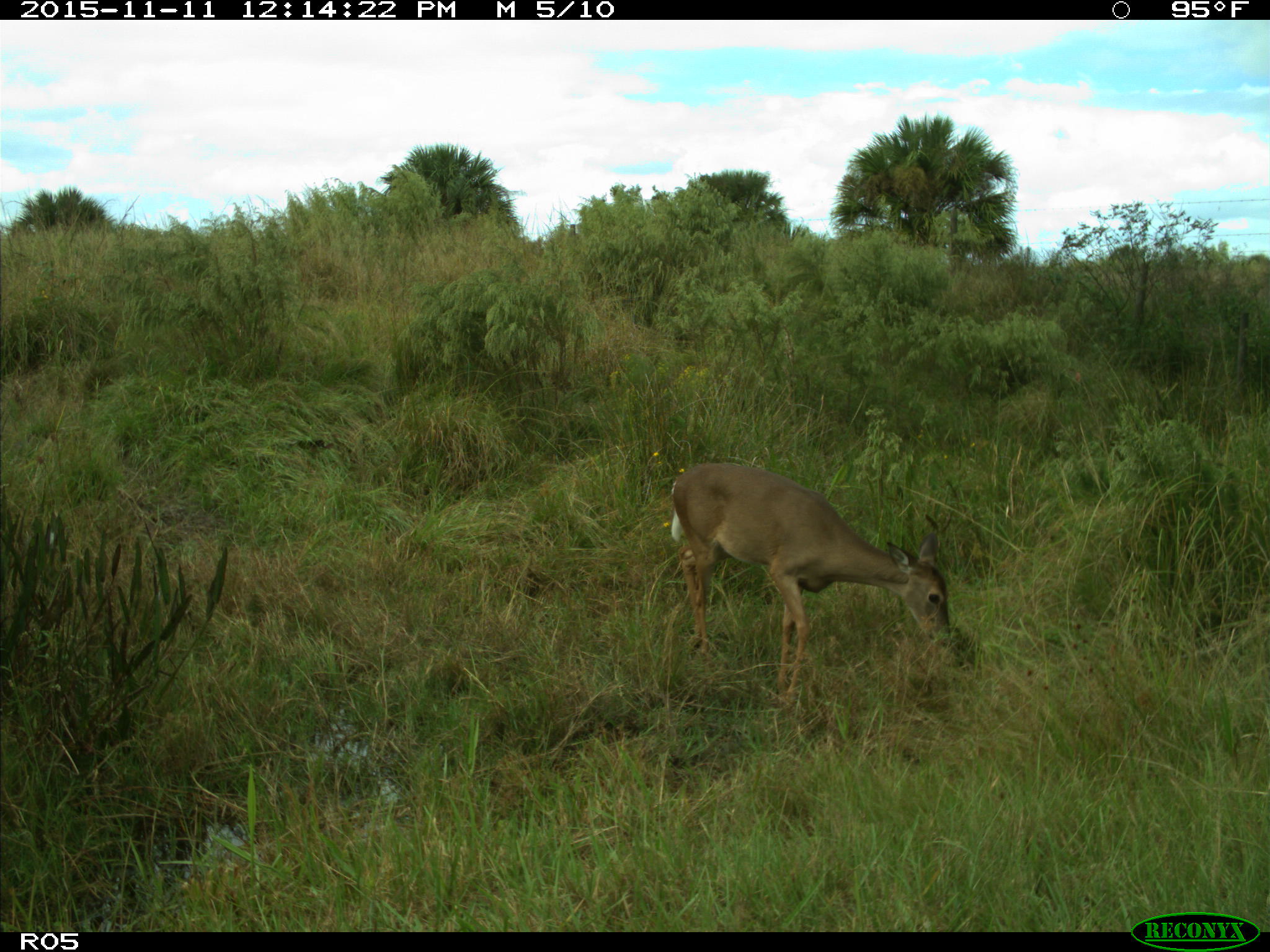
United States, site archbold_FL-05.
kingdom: Animalia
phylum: Chordata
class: Mammalia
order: Artiodactyla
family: Cervidae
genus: Odocoileus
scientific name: Odocoileus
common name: deer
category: unidentified deer